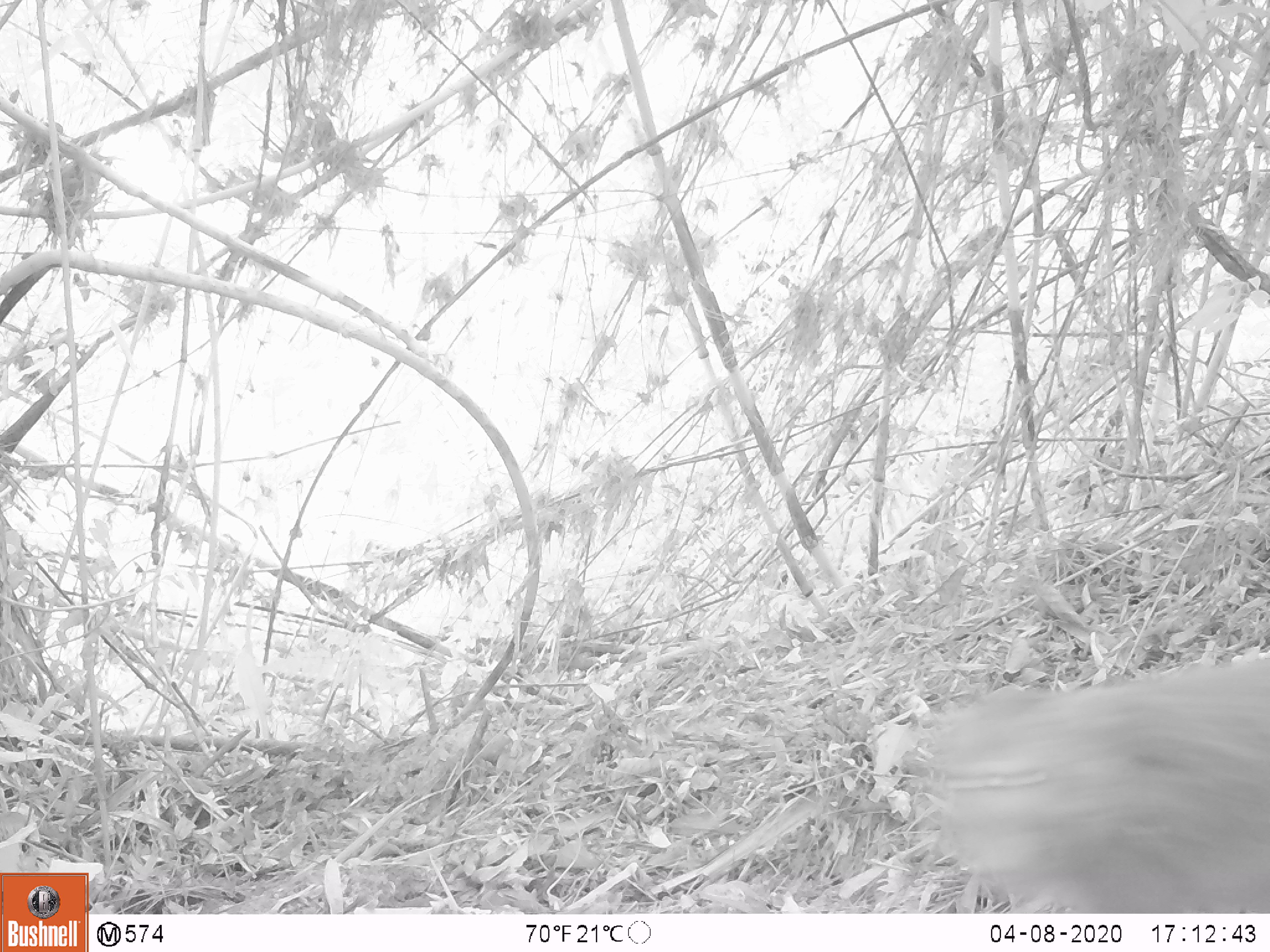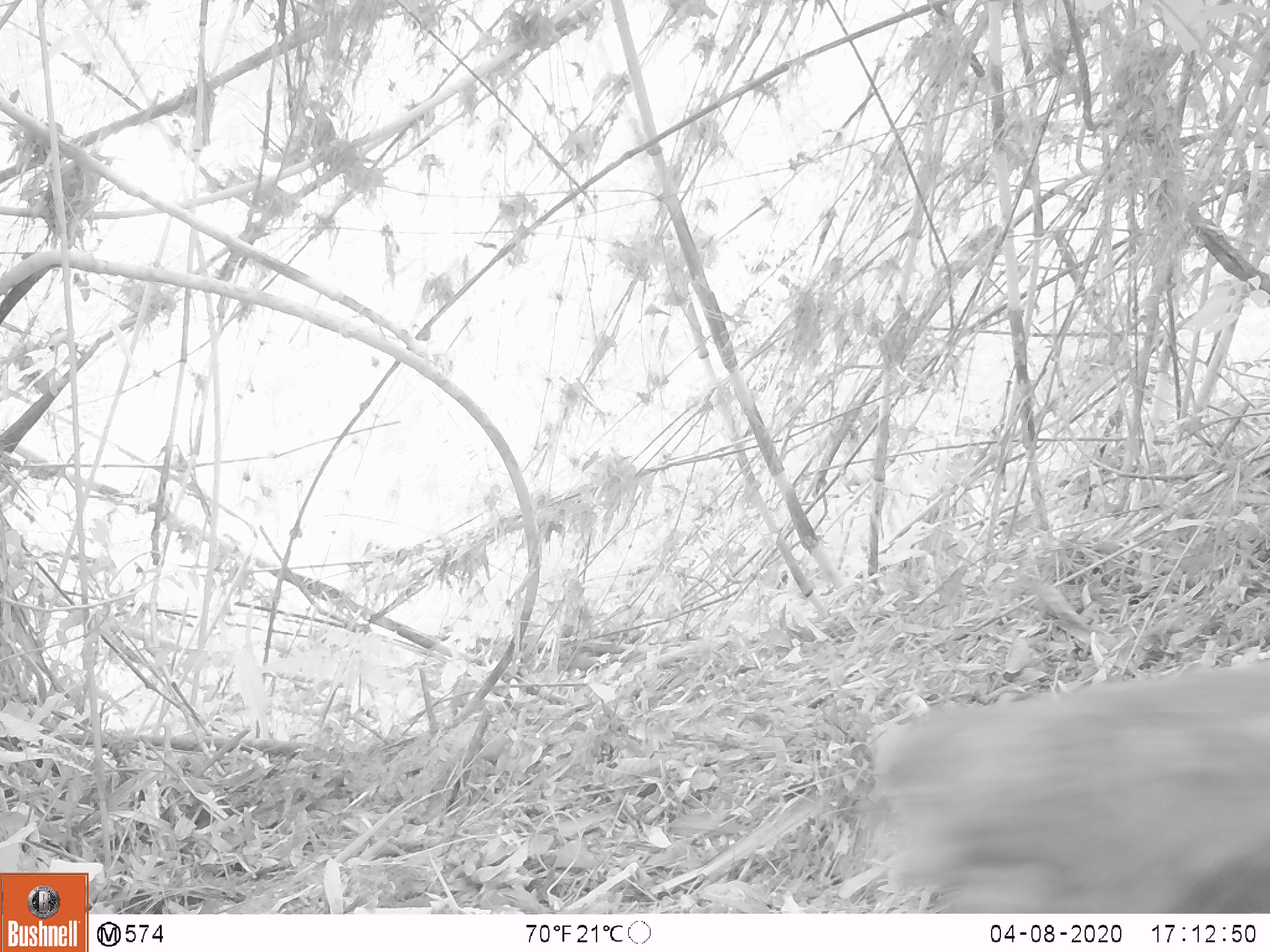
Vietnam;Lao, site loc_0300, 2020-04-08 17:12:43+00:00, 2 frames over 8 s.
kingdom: Animalia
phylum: Chordata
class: Mammalia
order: Primates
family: Cercopithecidae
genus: Macaca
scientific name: Macaca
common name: macaque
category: unidentified macaque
Unidentified macaque (macaque) (Macaca). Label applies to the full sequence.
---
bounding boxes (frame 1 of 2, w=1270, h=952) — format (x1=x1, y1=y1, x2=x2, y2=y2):
unidentified macaque: (x1=909, y1=656, x2=1270, y2=914)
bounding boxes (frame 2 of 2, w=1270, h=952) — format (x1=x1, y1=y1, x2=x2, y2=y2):
unidentified macaque: (x1=859, y1=656, x2=1270, y2=914)